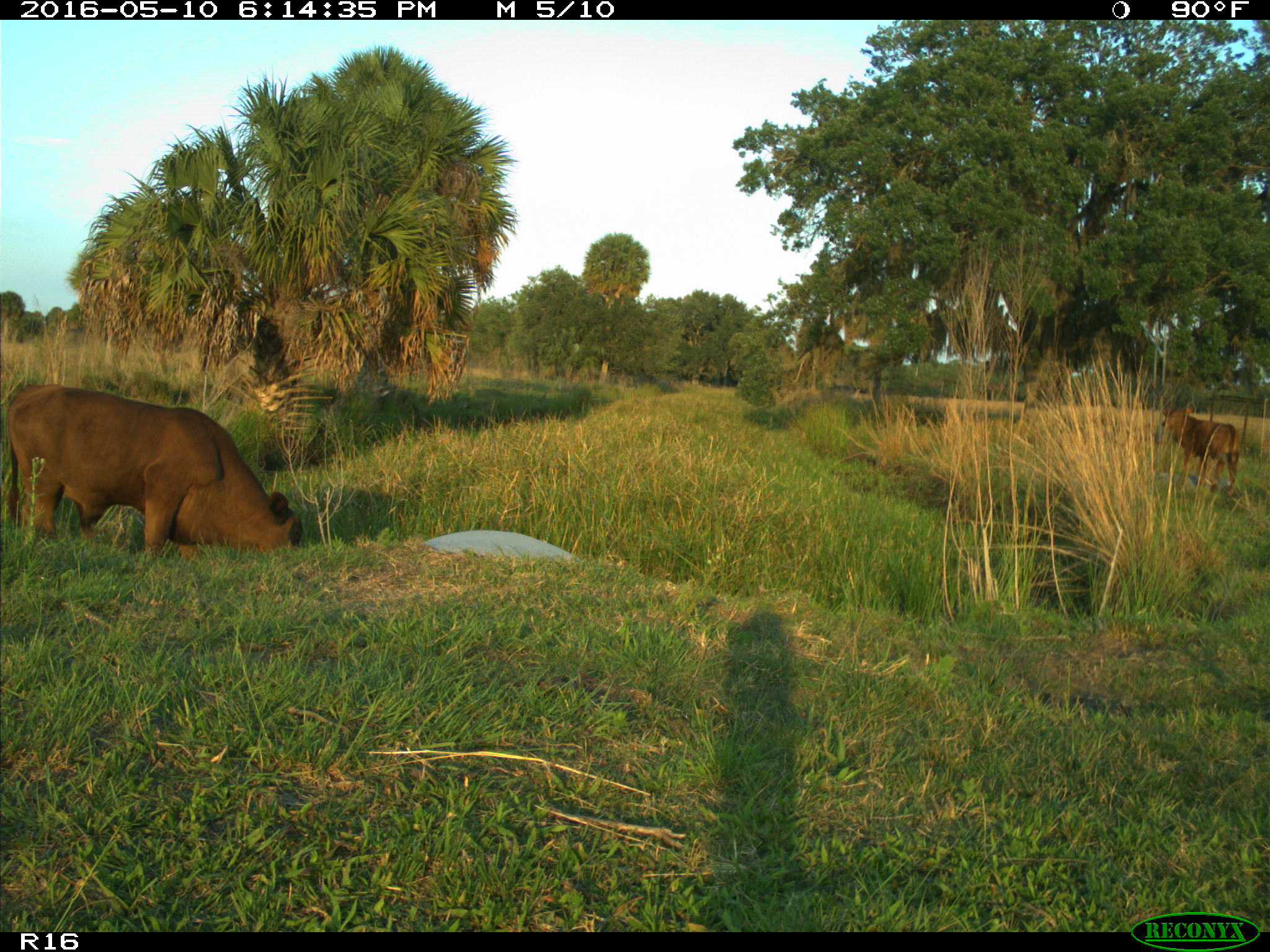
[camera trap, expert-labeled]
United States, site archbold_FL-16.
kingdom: Animalia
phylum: Chordata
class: Mammalia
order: Artiodactyla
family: Bovidae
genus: Bos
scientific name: Bos taurus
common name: domestic cow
Bos taurus (domestic cow).